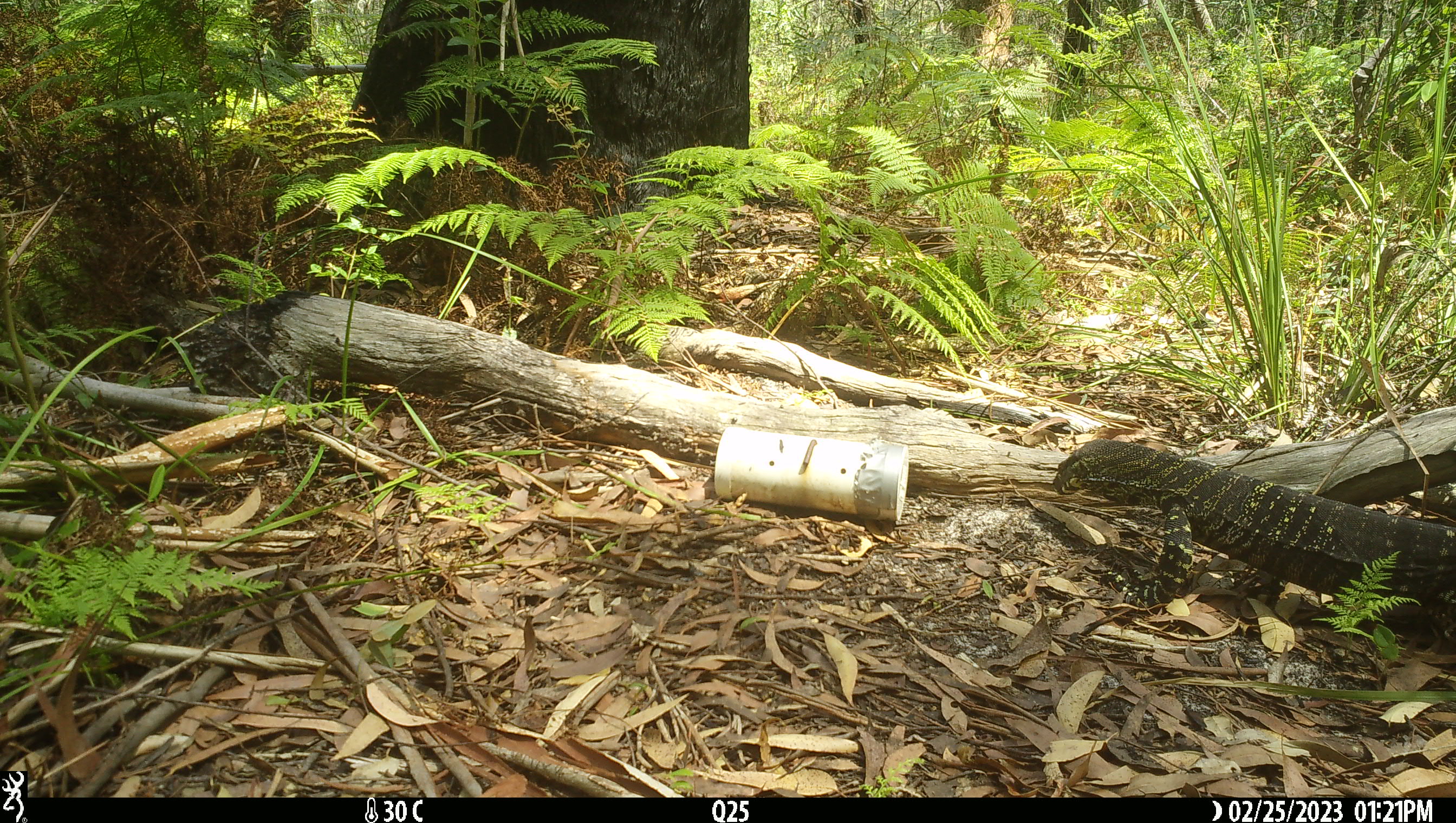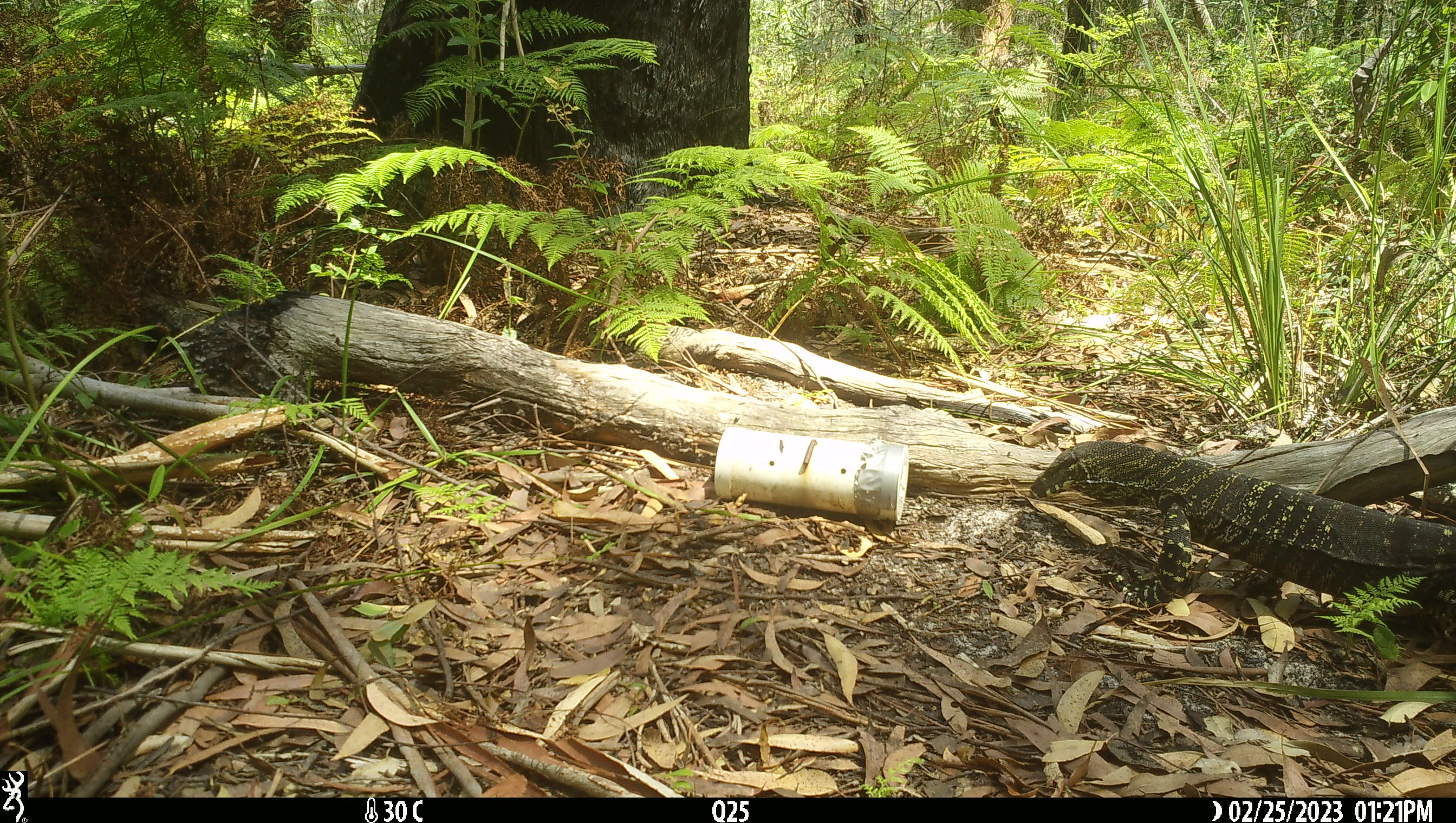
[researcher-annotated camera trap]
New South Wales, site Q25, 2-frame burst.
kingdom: Animalia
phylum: Chordata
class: Reptilia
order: Squamata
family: Varanidae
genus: Varanus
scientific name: Varanus varius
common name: lace monitor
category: goanna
Goanna (lace monitor) (Varanus varius).